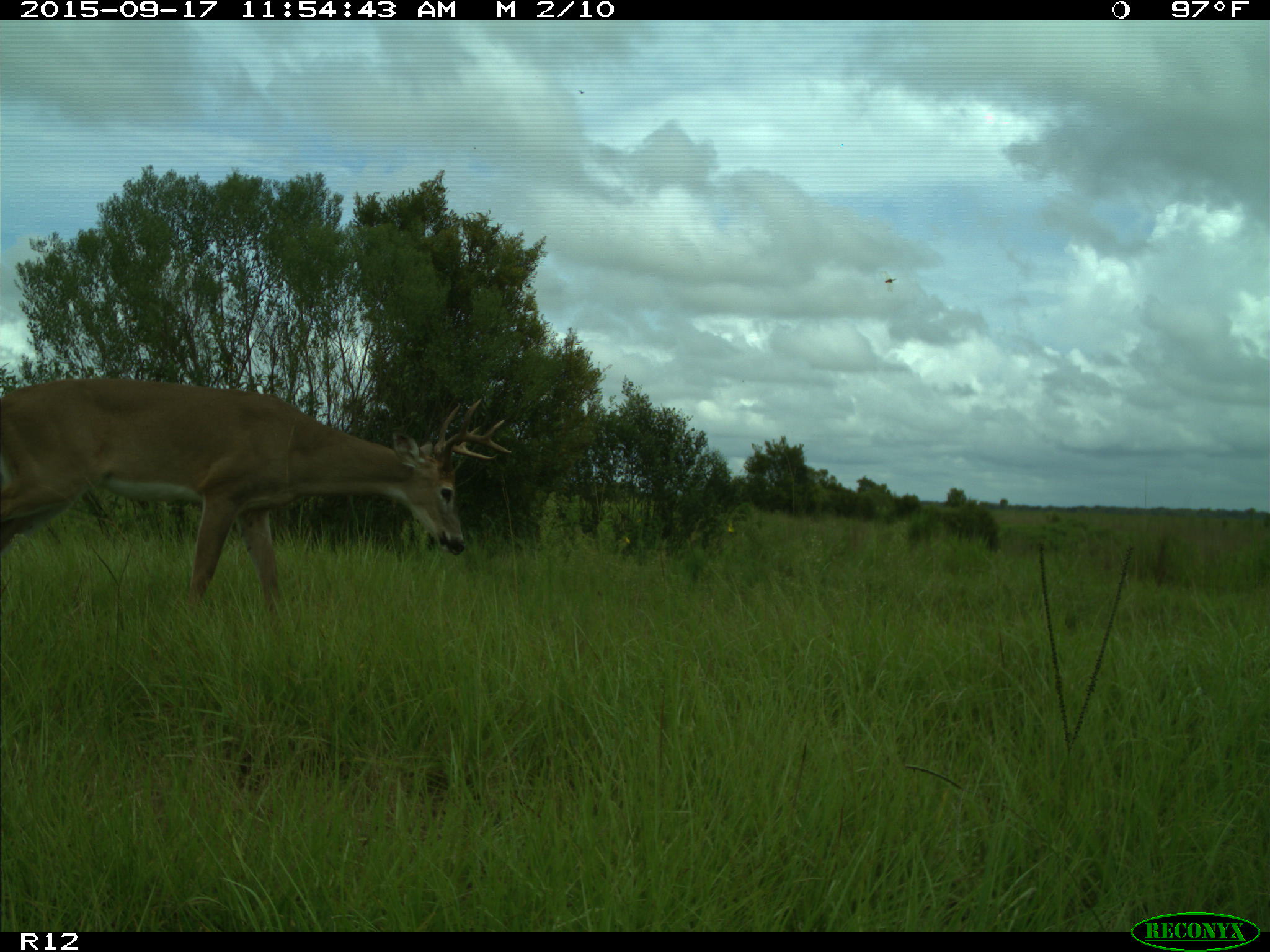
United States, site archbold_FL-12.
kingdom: Animalia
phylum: Chordata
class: Mammalia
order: Artiodactyla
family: Cervidae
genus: Odocoileus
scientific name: Odocoileus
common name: deer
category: unidentified deer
Unidentified deer (deer) (Odocoileus).